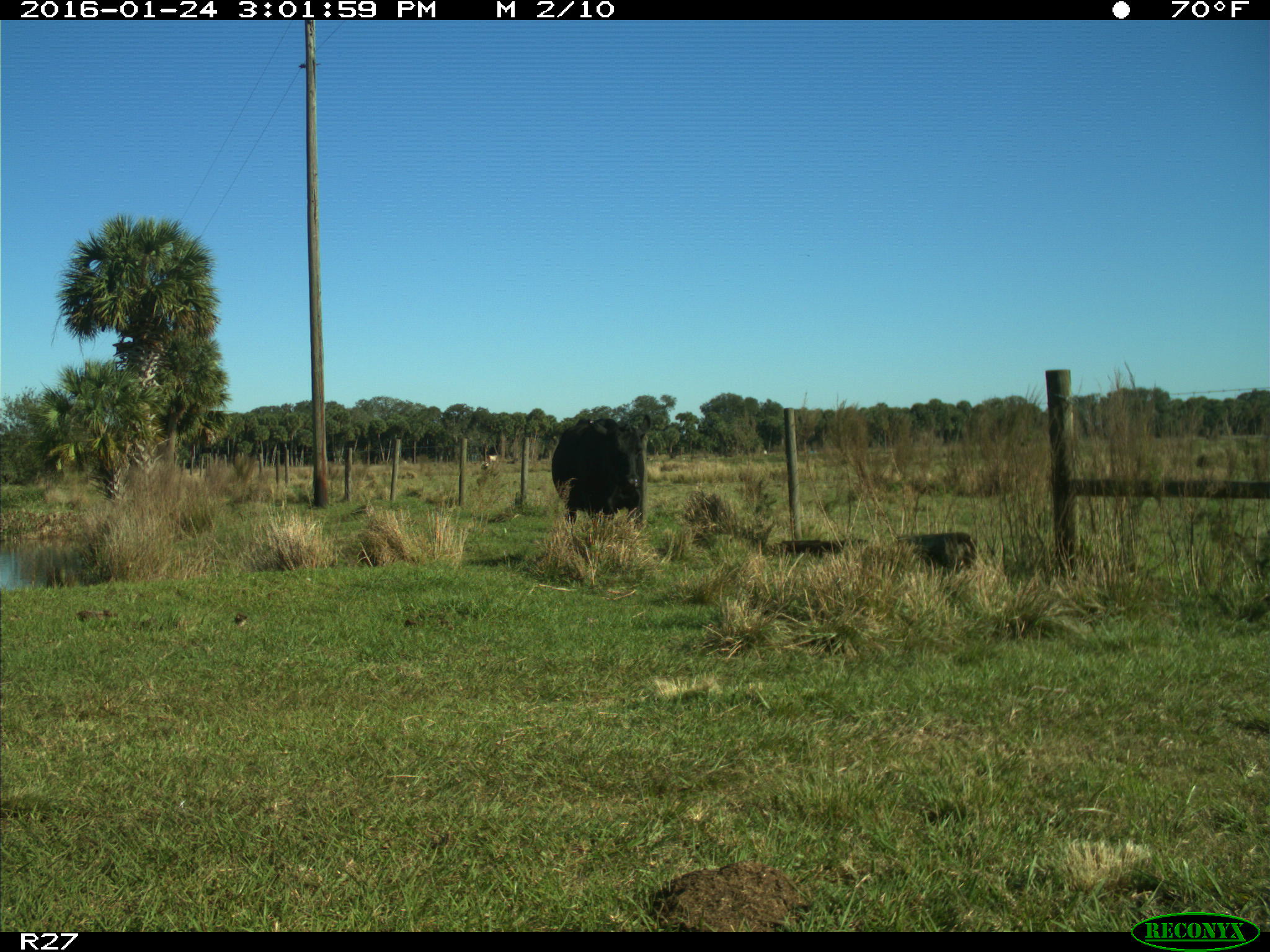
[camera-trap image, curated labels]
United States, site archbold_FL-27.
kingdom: Animalia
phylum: Chordata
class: Mammalia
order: Artiodactyla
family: Bovidae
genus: Bos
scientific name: Bos taurus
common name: domestic cow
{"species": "Bos taurus (domestic cow)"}